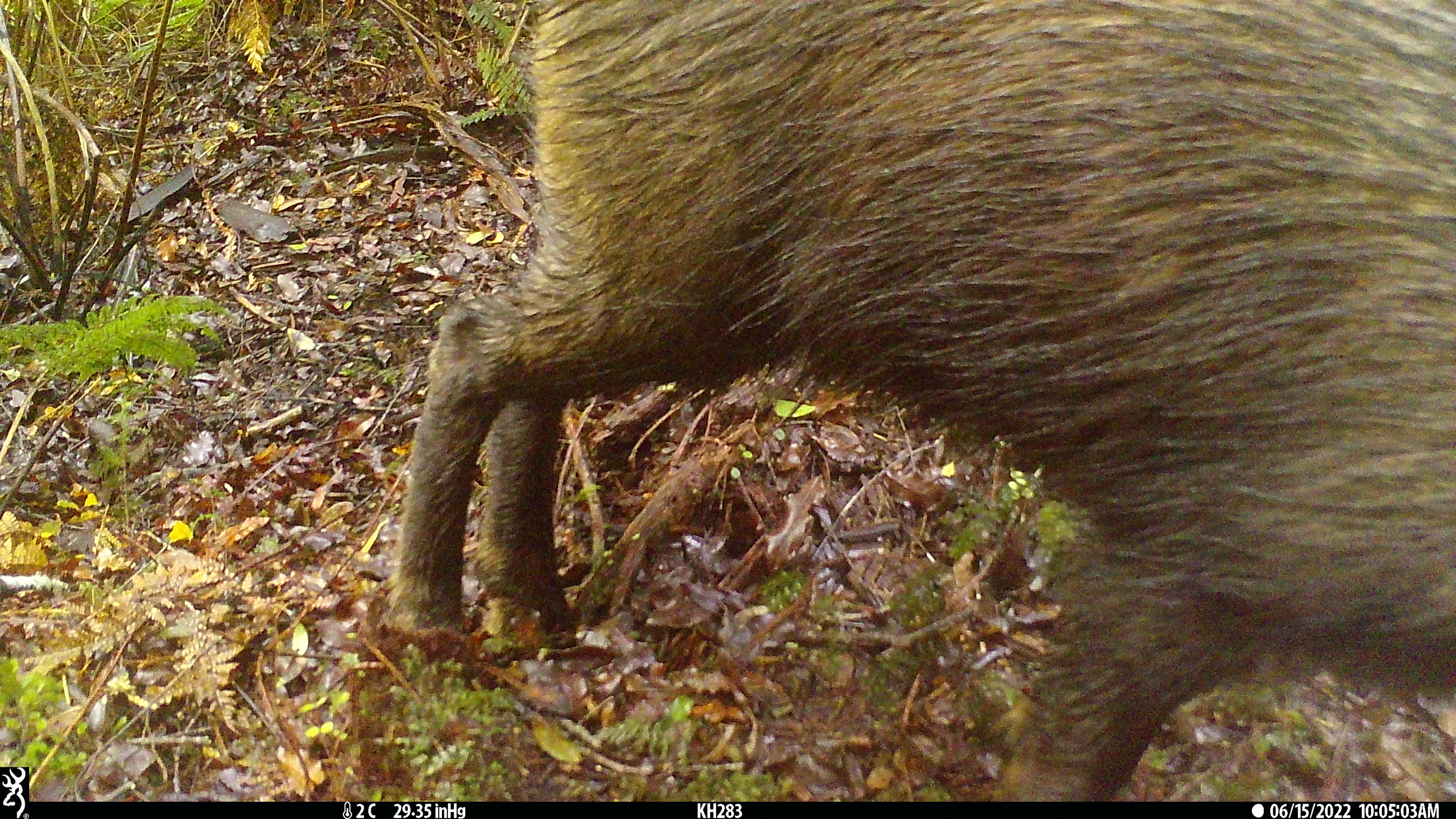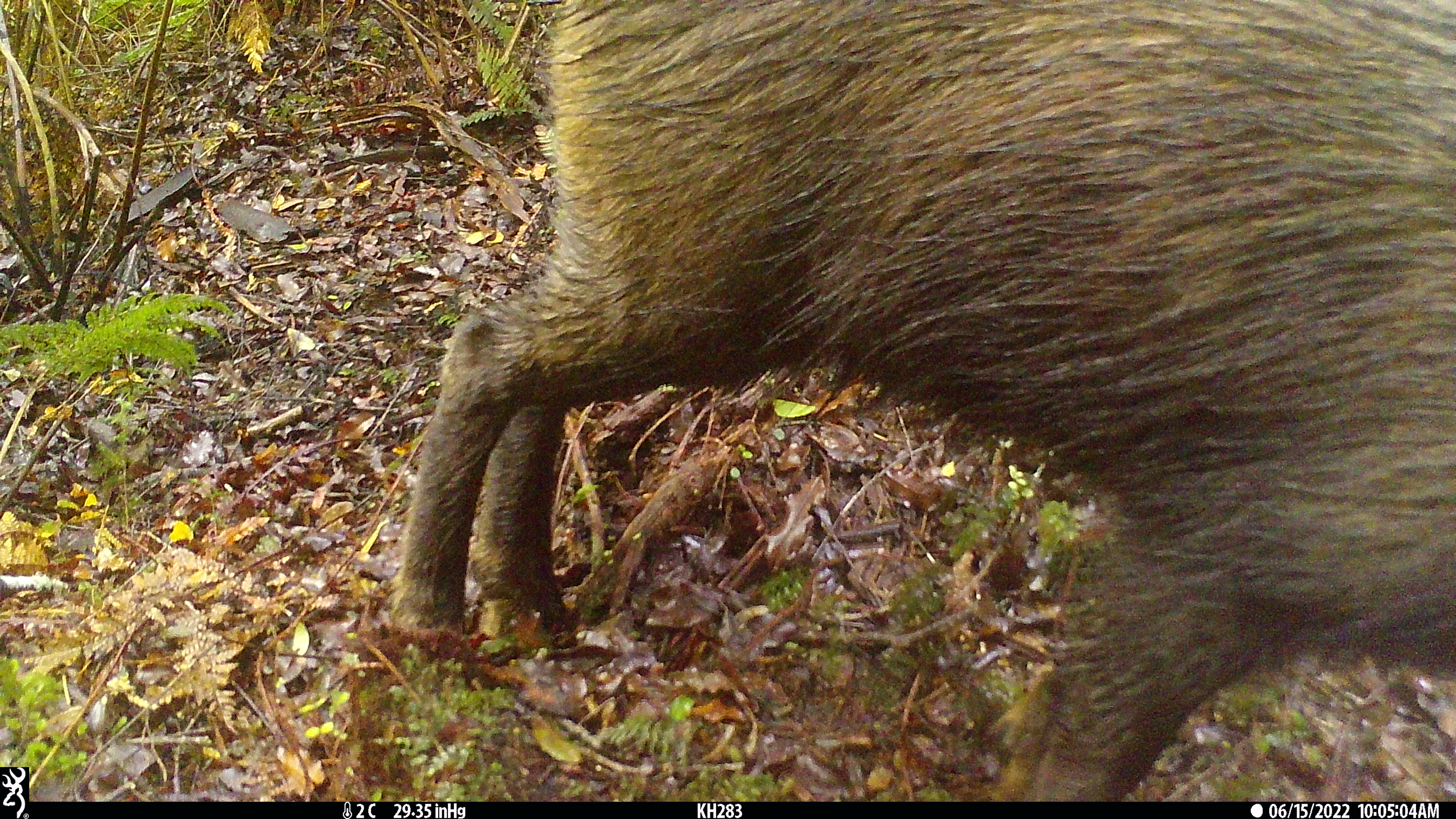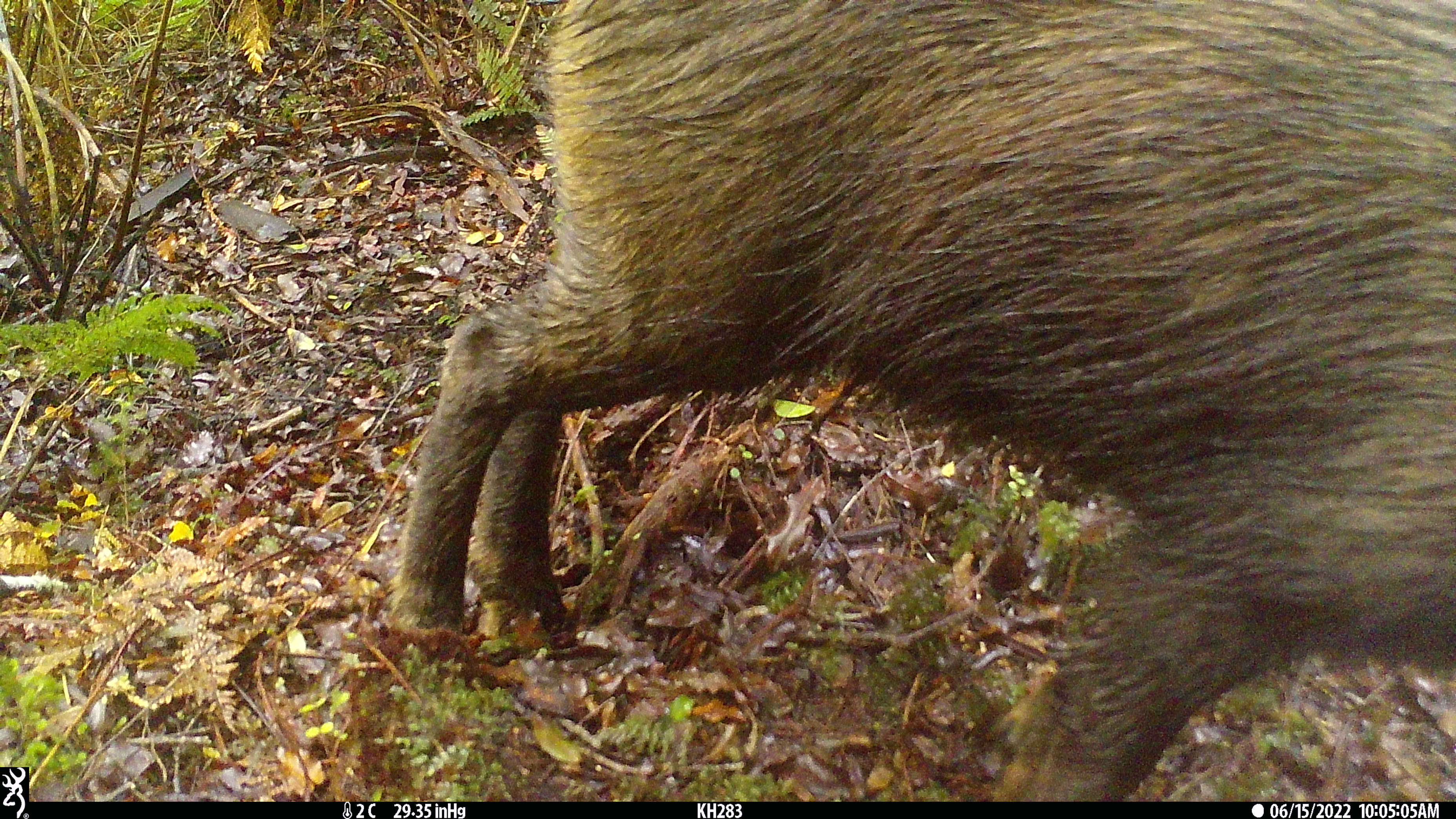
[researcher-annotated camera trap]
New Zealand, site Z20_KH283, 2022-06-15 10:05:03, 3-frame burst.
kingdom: Animalia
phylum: Chordata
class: Mammalia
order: Artiodactyla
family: Bovidae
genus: Rupicapra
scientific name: Rupicapra rupicapra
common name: alpine chamois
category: chamois